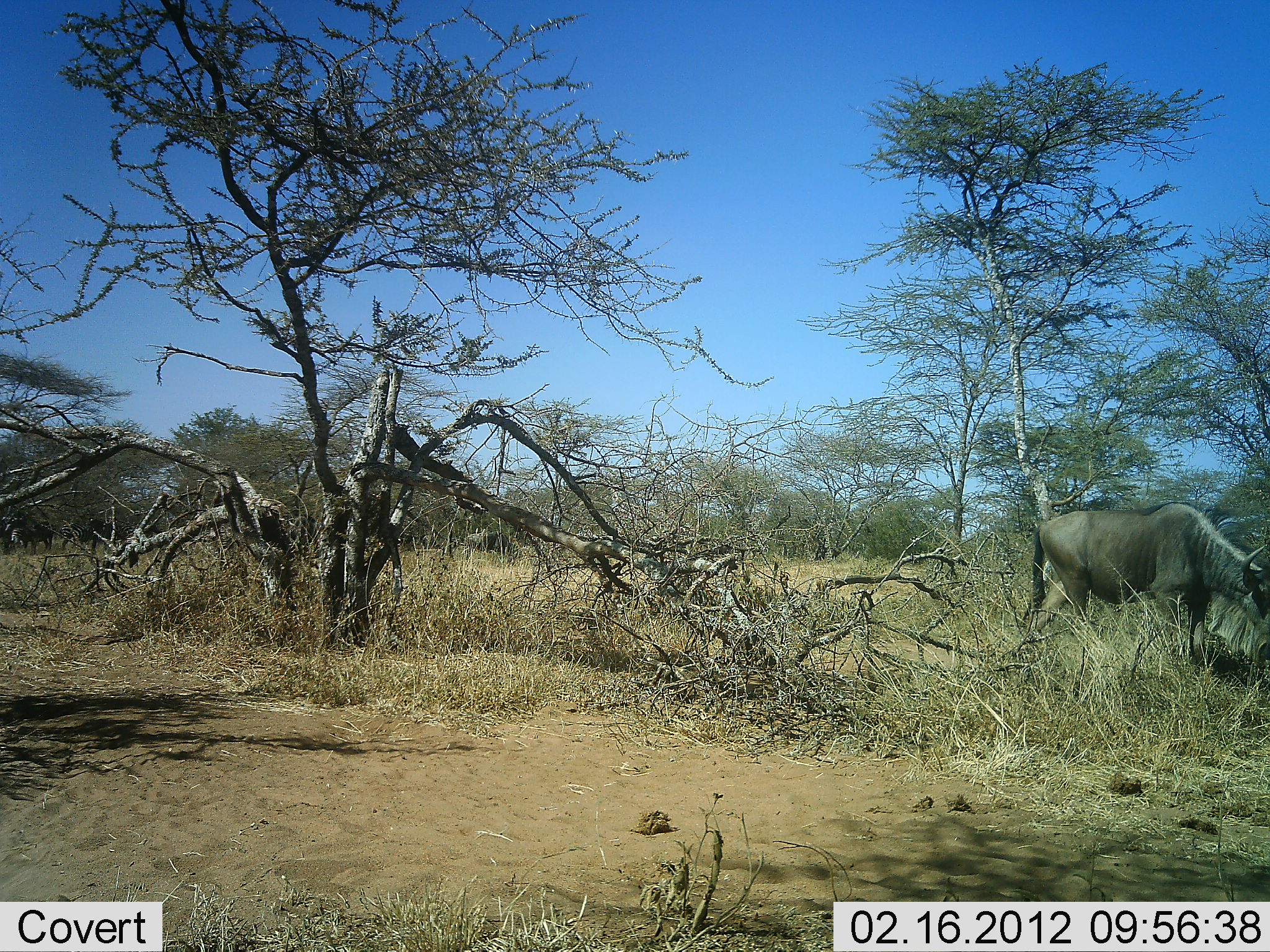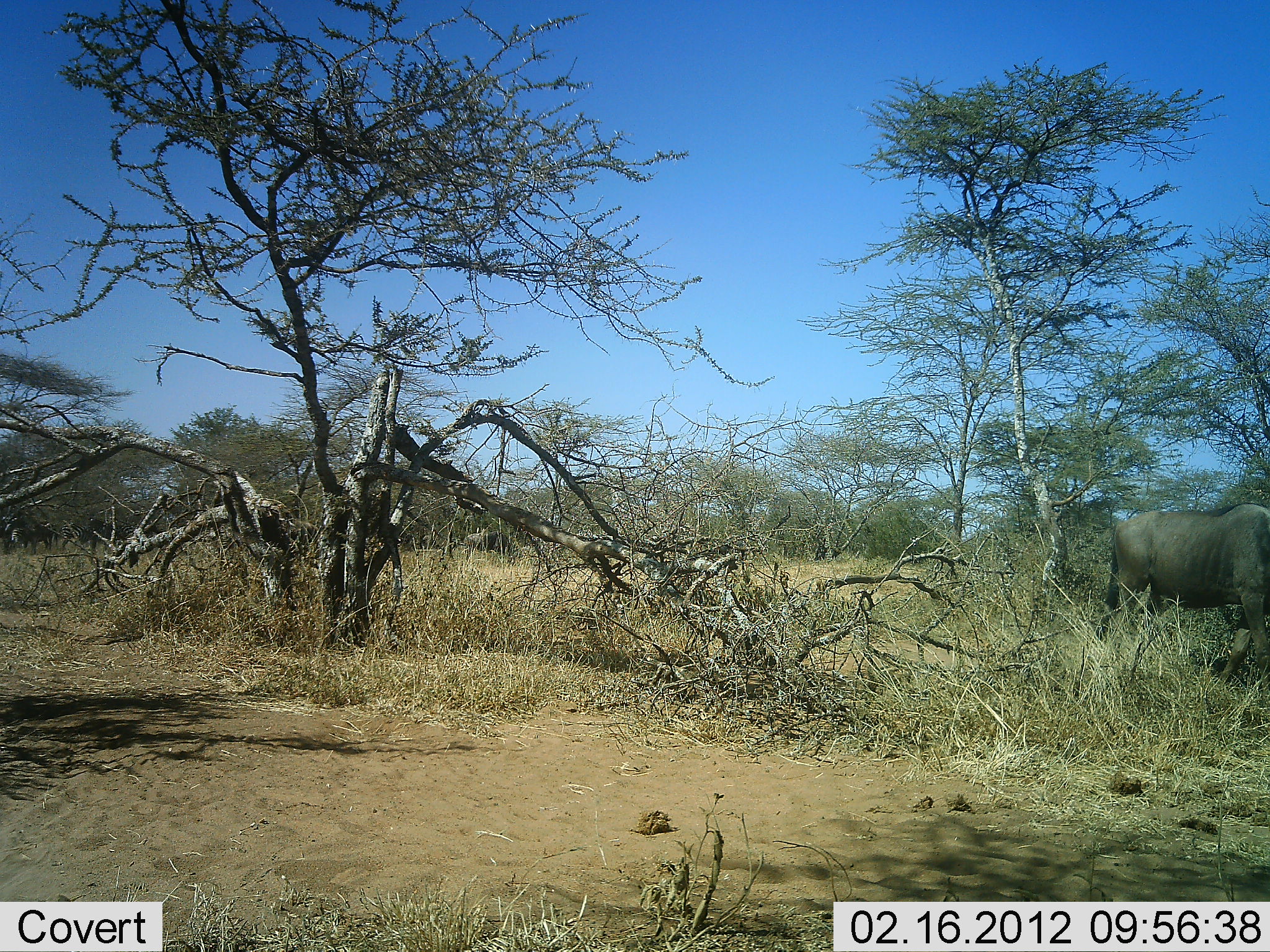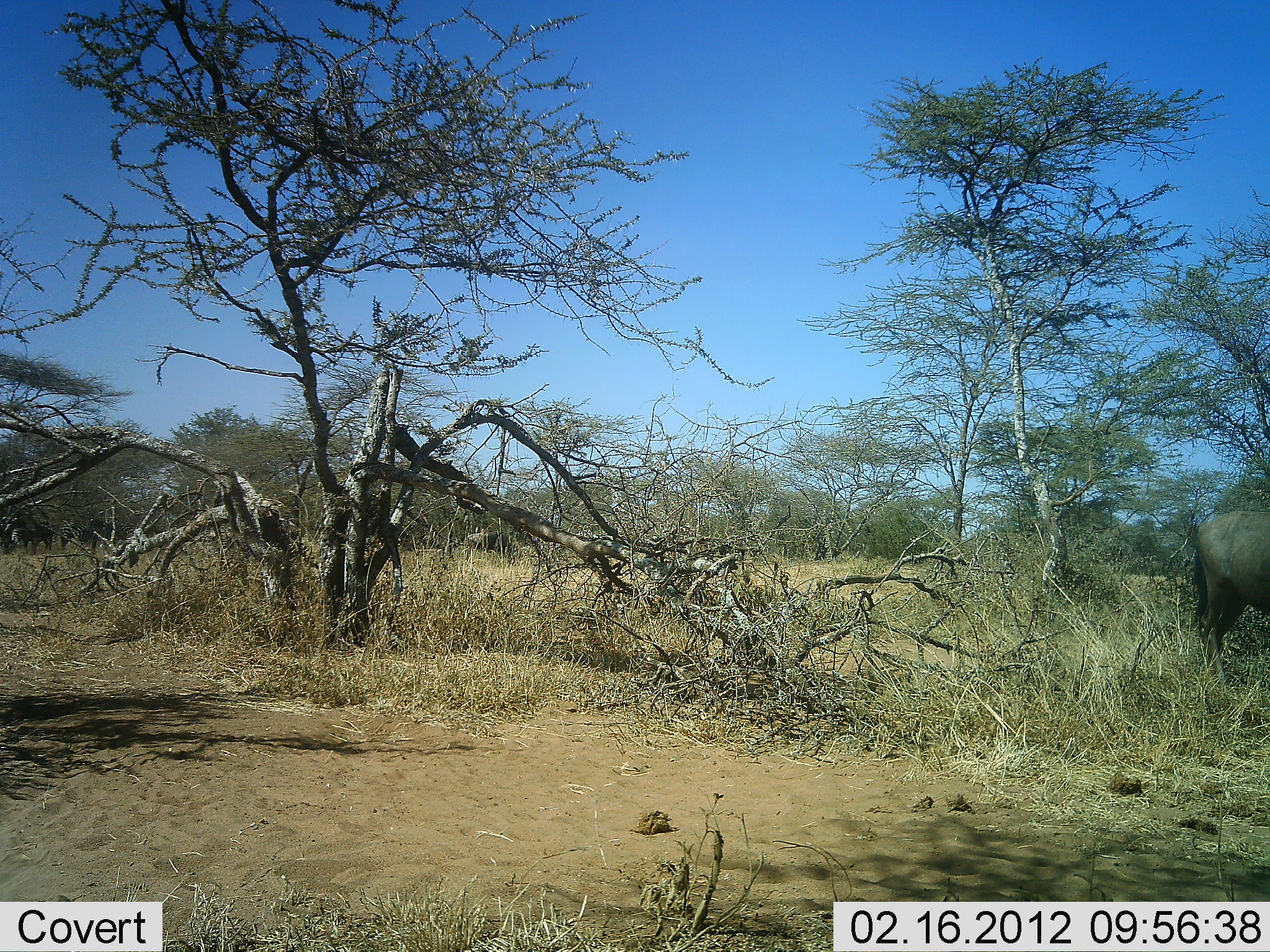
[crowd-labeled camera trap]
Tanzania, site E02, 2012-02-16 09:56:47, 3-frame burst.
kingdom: Animalia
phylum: Chordata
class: Mammalia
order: Artiodactyla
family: Bovidae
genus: Connochaetes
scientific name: Connochaetes taurinus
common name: blue wildebeest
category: wildebeest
Wildebeest (blue wildebeest) (Connochaetes taurinus), count 2. Behavior (volunteer vote fractions): standing 25%, resting 0%, moving 83%, interacting 0%. Young present (vote fraction): 0%. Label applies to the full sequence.